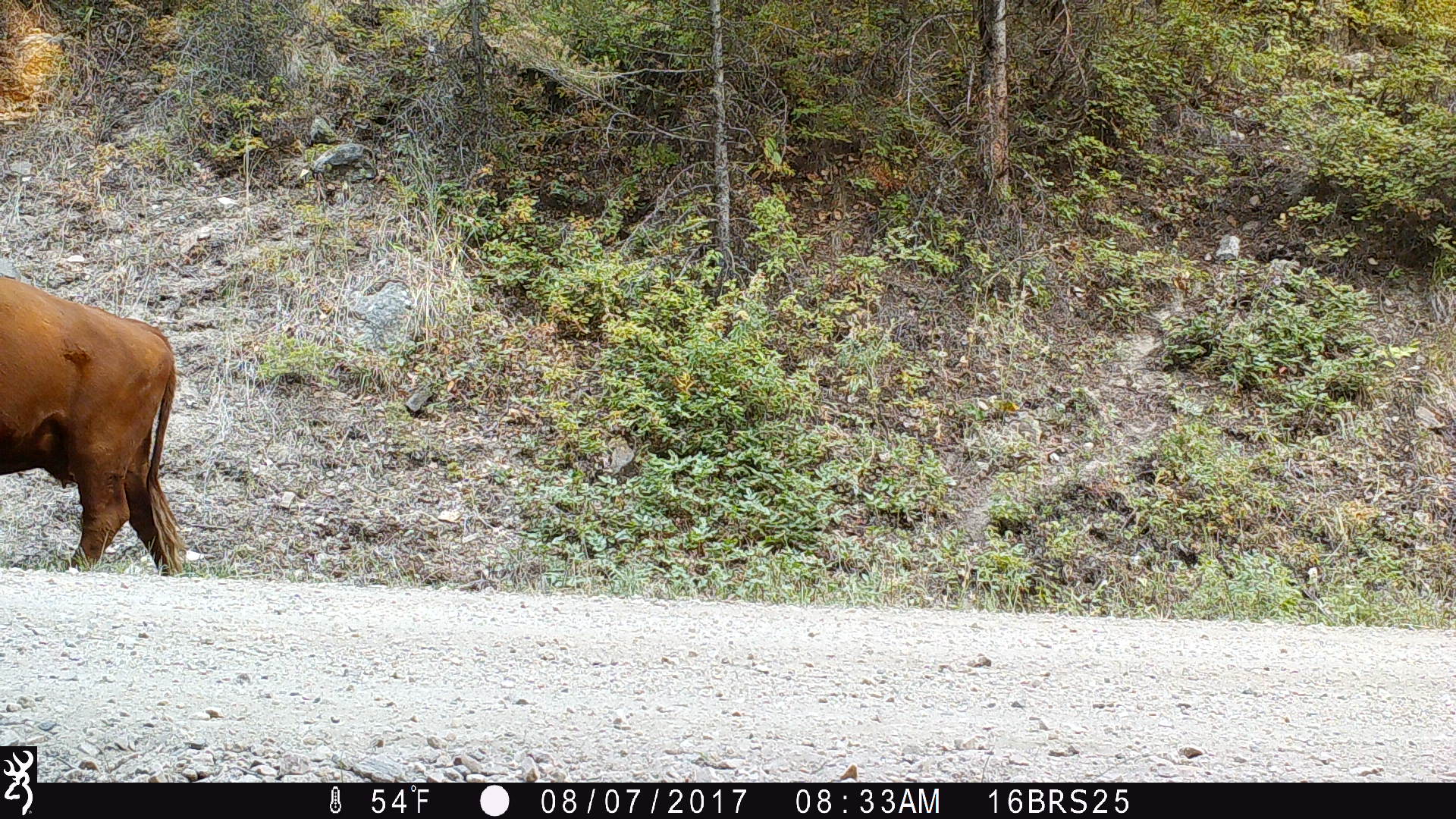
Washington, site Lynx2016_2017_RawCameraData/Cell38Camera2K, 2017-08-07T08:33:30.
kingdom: Animalia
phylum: Chordata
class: Mammalia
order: Artiodactyla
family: Bovidae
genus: Bos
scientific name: Bos taurus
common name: domestic cattle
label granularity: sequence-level